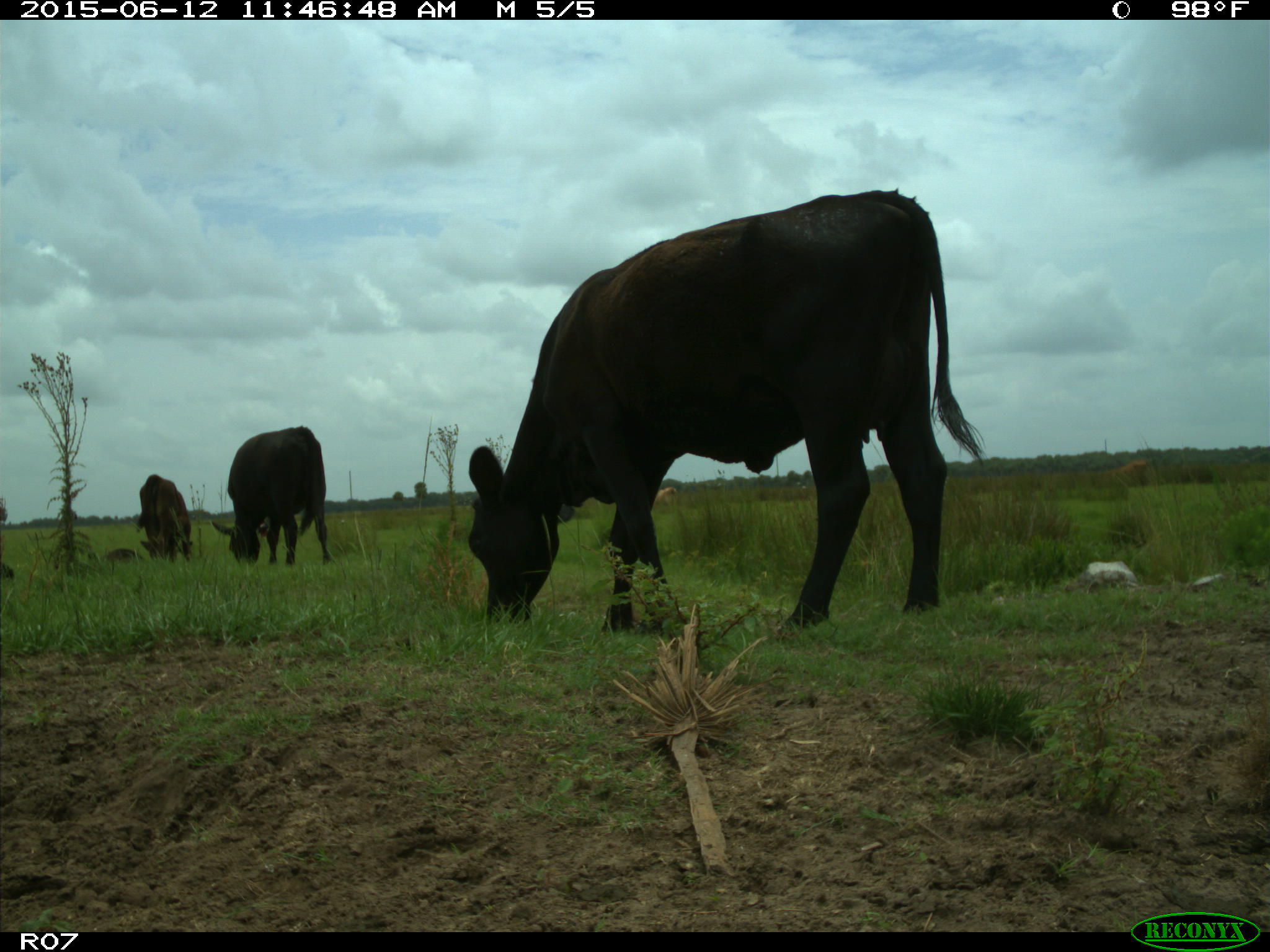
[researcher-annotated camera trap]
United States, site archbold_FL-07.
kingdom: Animalia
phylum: Chordata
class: Mammalia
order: Artiodactyla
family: Bovidae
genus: Bos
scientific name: Bos taurus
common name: domestic cow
Bos taurus (domestic cow).